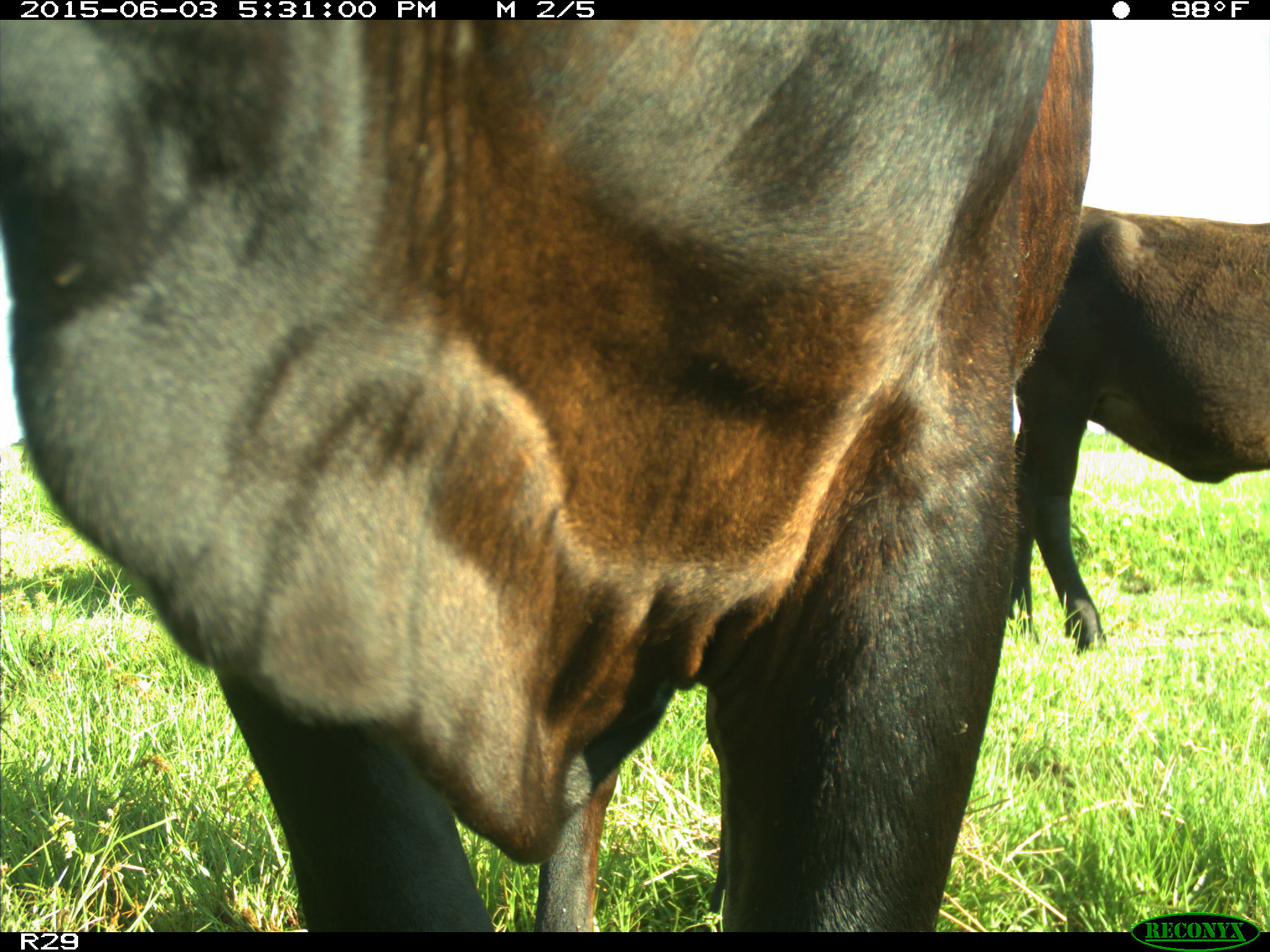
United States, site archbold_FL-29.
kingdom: Animalia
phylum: Chordata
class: Mammalia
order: Artiodactyla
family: Bovidae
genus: Bos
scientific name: Bos taurus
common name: domestic cow